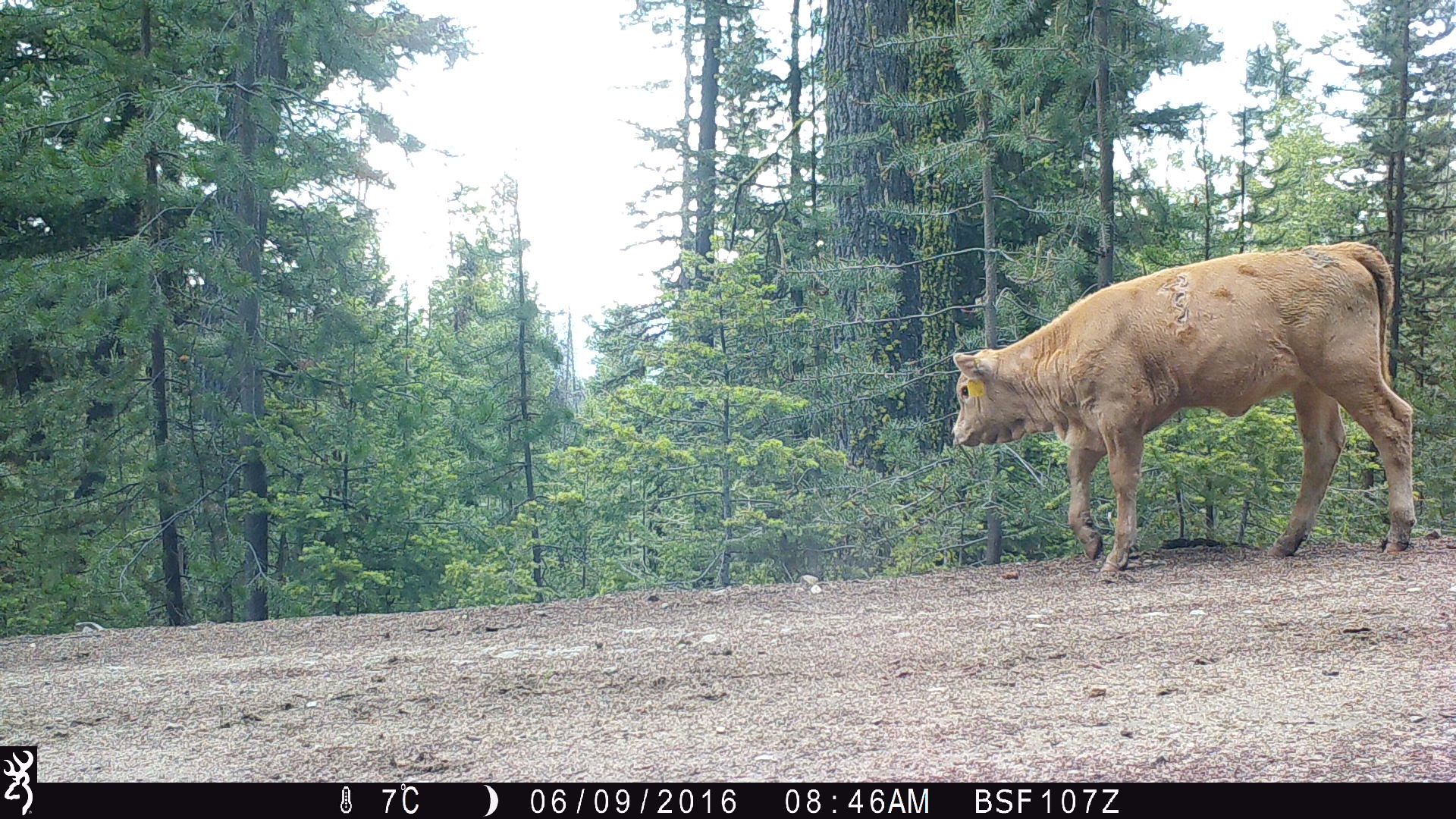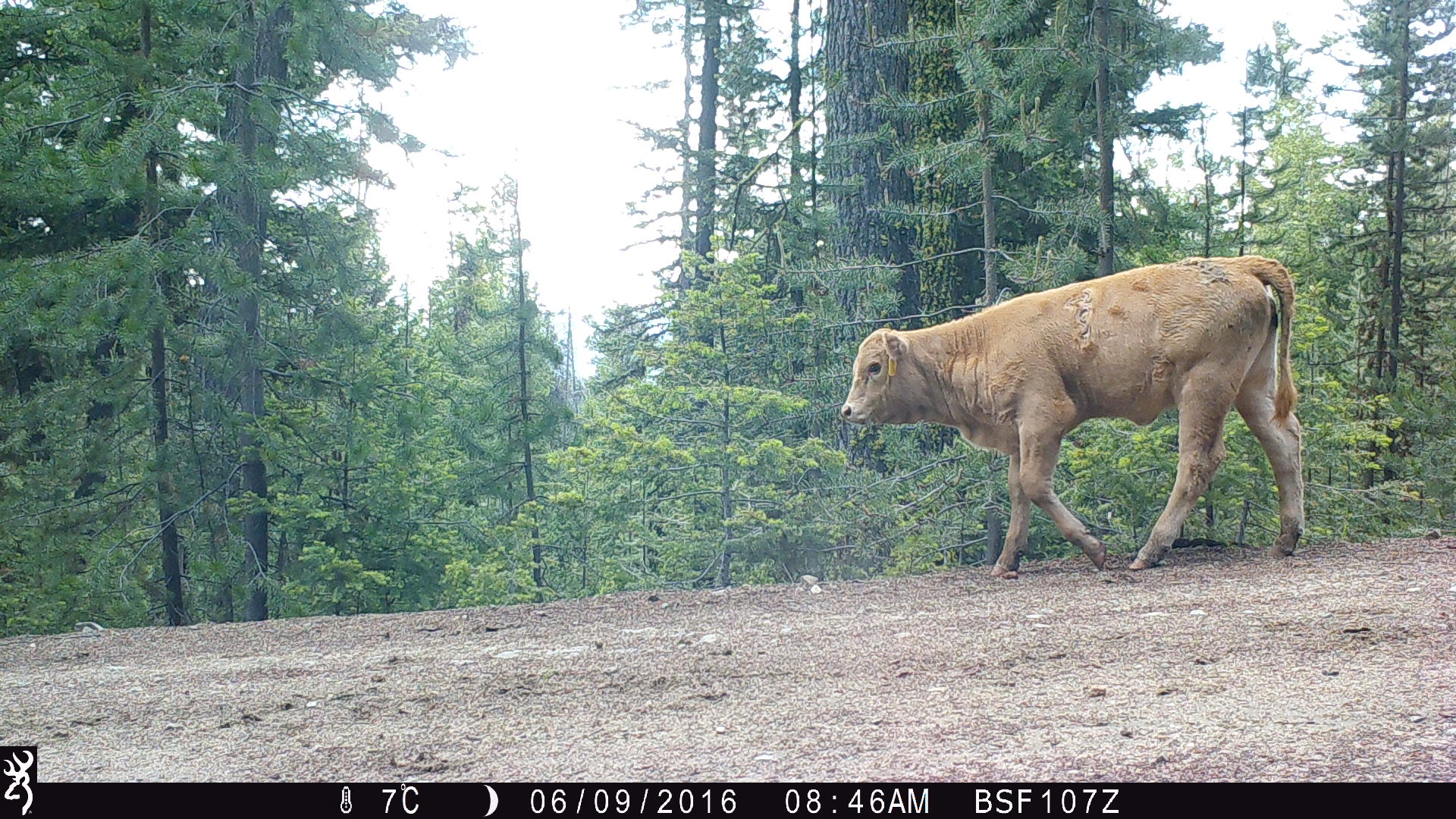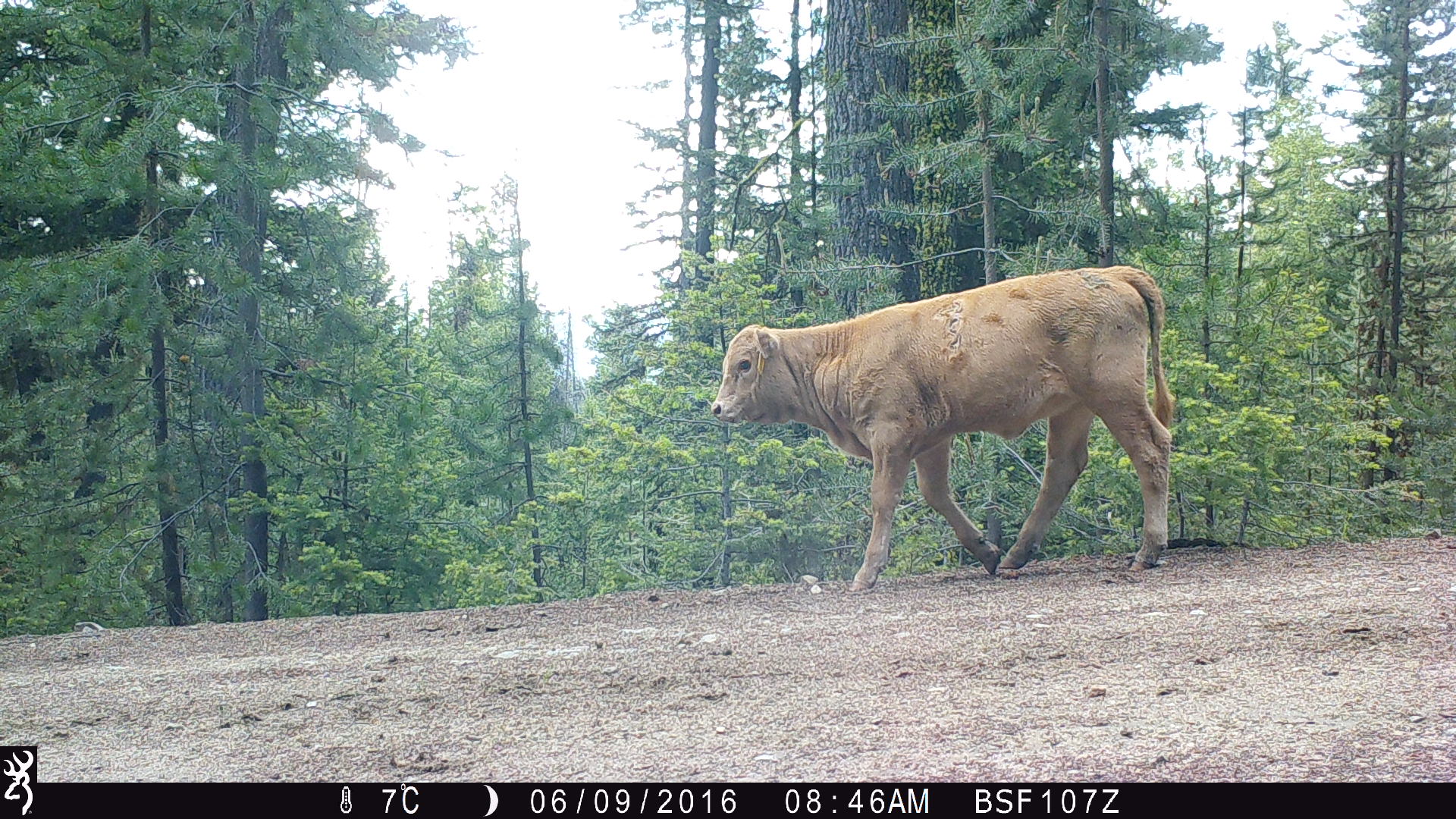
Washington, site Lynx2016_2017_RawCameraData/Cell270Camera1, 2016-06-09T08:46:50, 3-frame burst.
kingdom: Animalia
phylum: Chordata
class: Mammalia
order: Artiodactyla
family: Bovidae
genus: Bos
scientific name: Bos taurus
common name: domestic cattle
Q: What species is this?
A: Domestic cattle (Bos taurus).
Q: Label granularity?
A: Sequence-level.